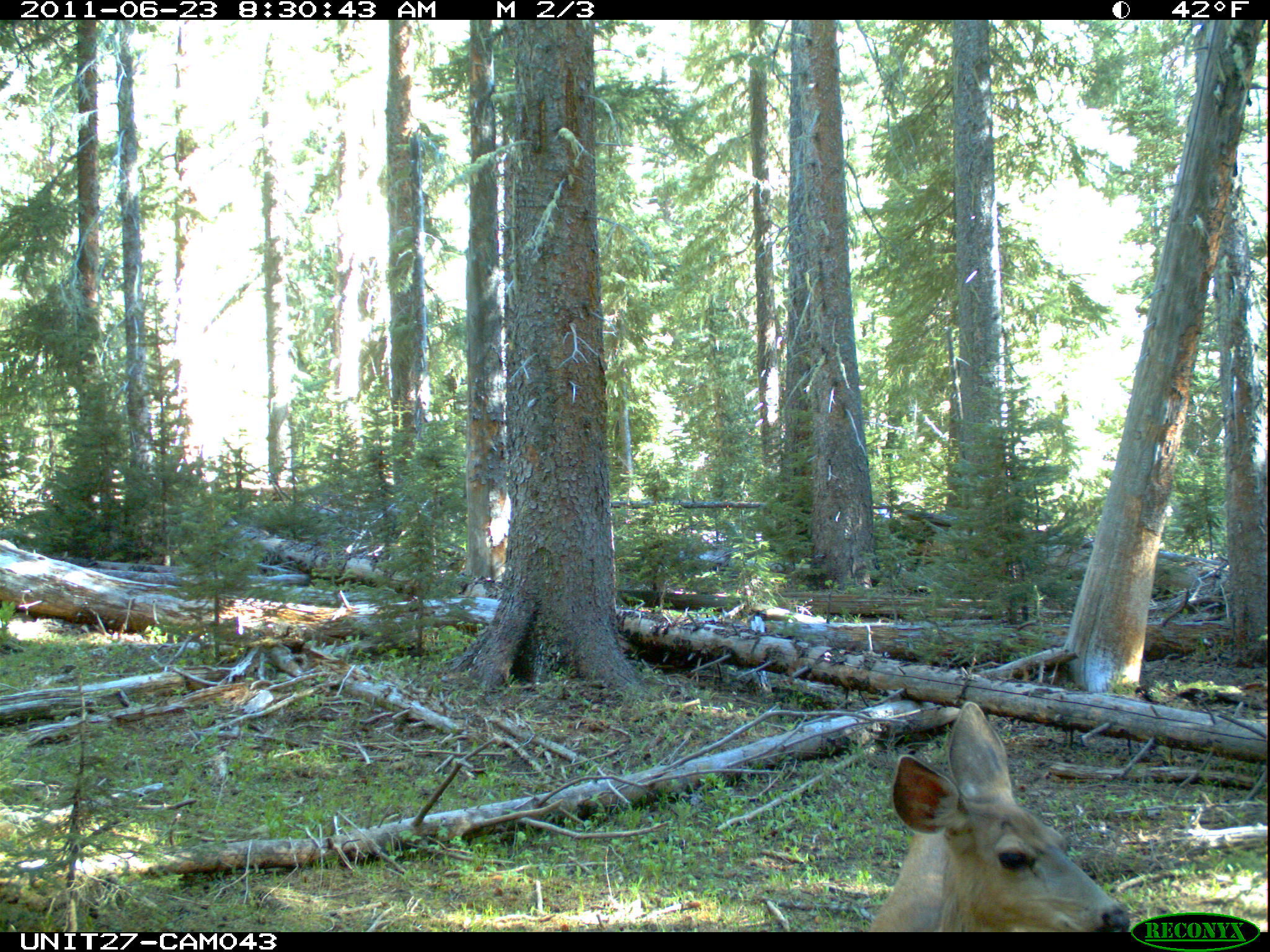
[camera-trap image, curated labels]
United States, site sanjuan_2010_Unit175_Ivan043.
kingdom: Animalia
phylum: Chordata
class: Mammalia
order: Artiodactyla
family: Cervidae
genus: Odocoileus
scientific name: Odocoileus hemionus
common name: mule deer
Odocoileus hemionus (mule deer).